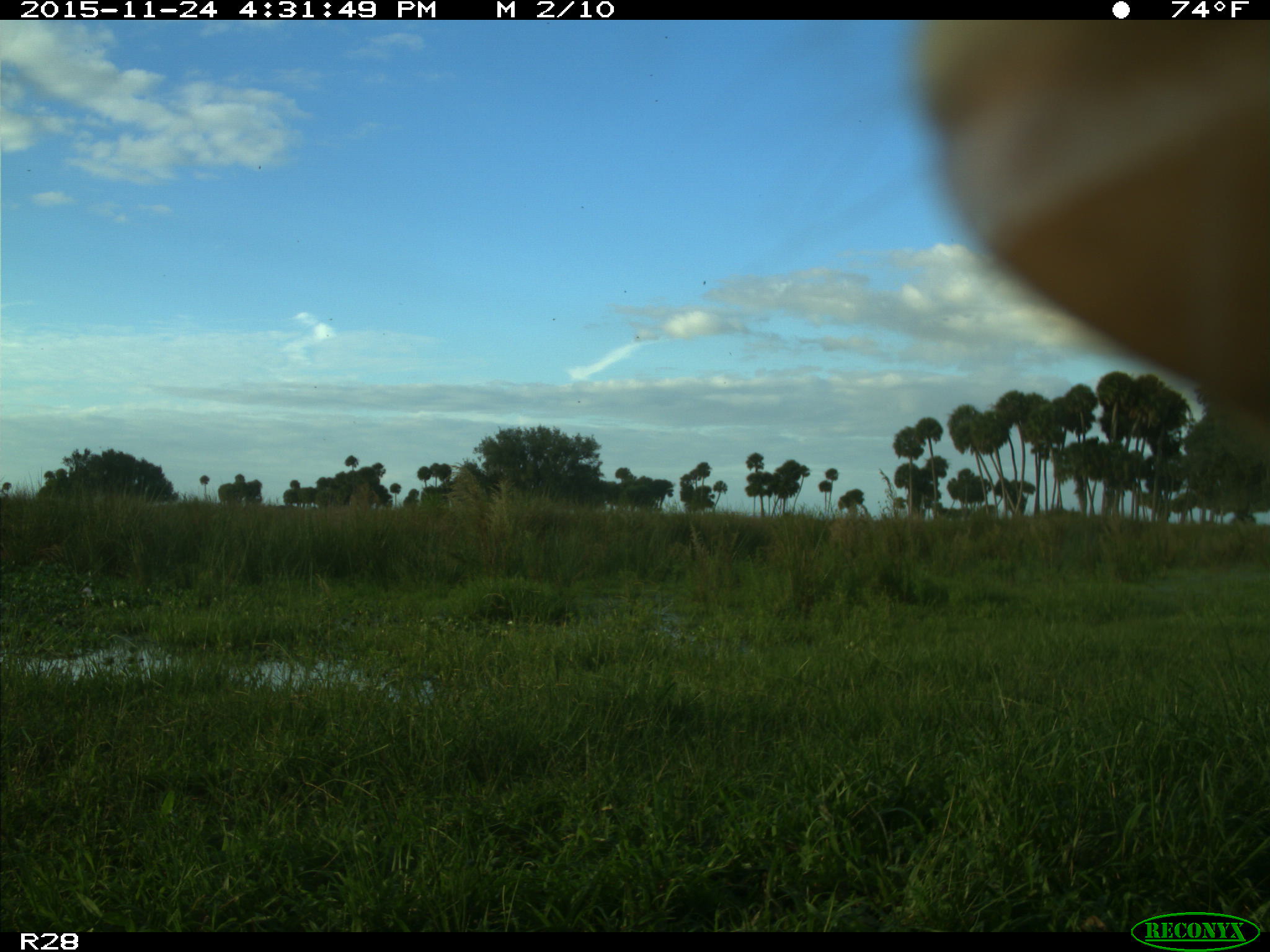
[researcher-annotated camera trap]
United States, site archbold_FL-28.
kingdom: Animalia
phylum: Chordata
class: Mammalia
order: Artiodactyla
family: Bovidae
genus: Bos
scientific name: Bos taurus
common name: domestic cow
Bos taurus (domestic cow).